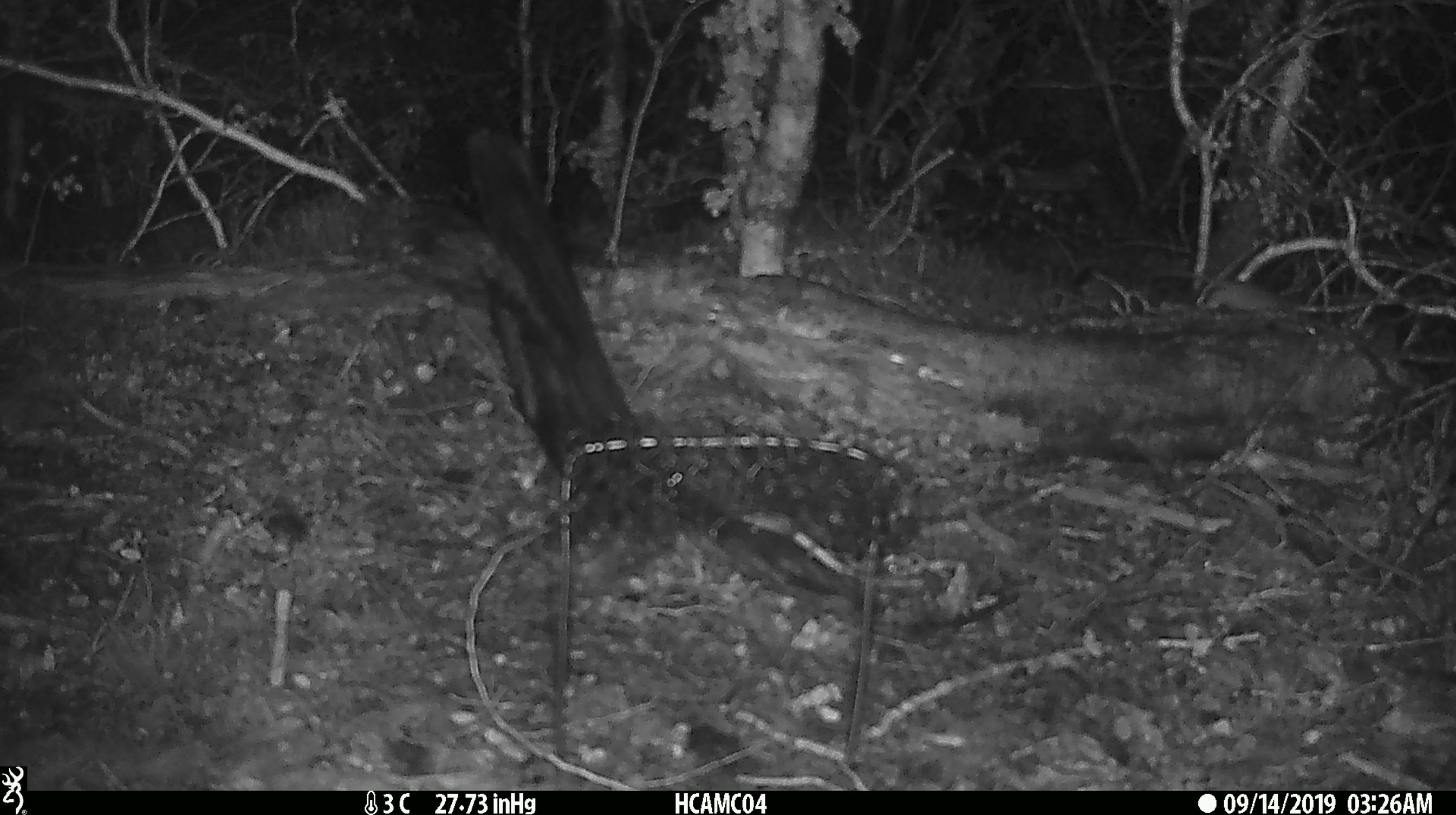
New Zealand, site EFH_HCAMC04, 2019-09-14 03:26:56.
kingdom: Animalia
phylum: Chordata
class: Mammalia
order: Rodentia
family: Muridae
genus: Mus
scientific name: Mus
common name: mouse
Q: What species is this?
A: Mouse (Mus).